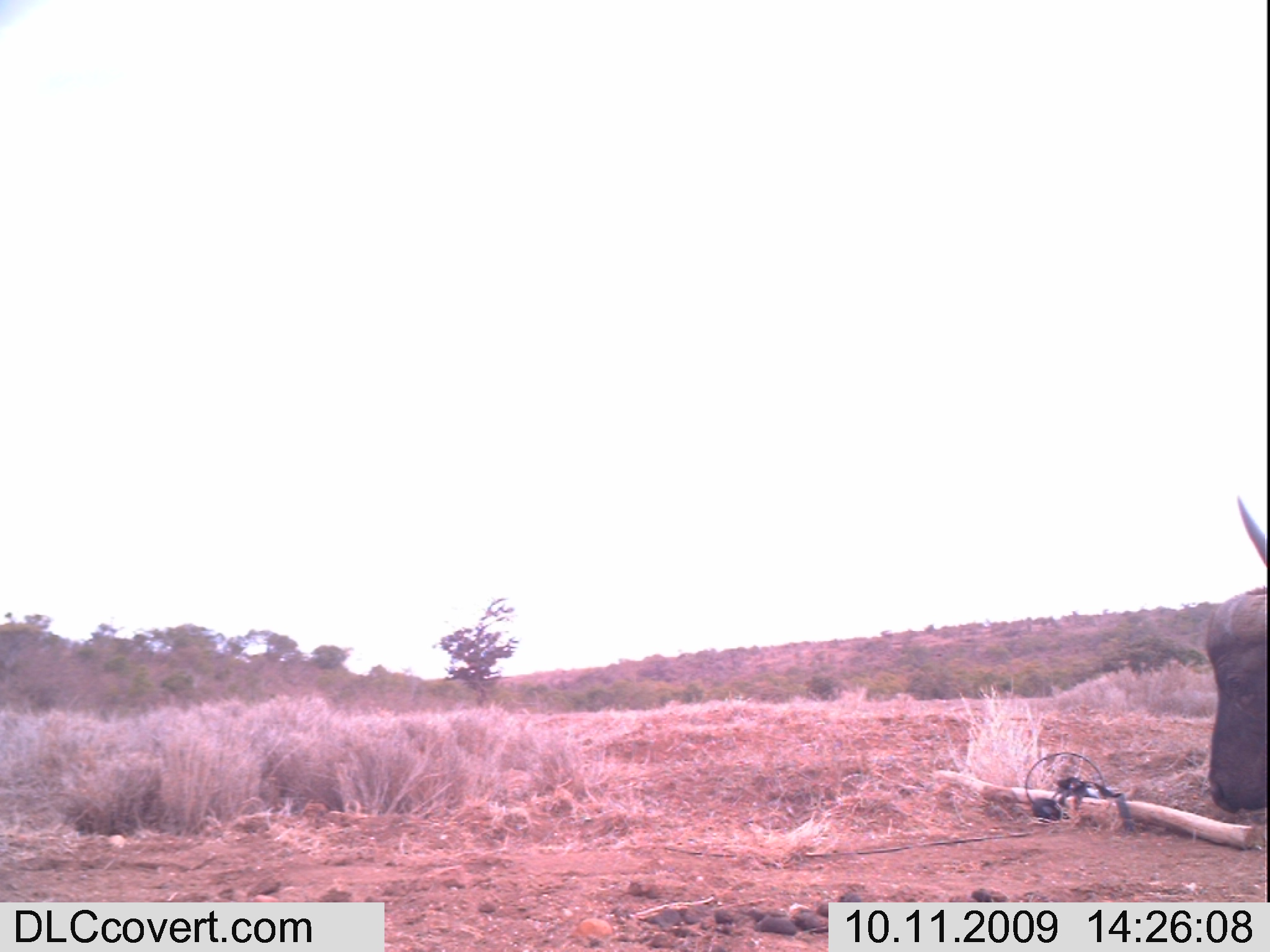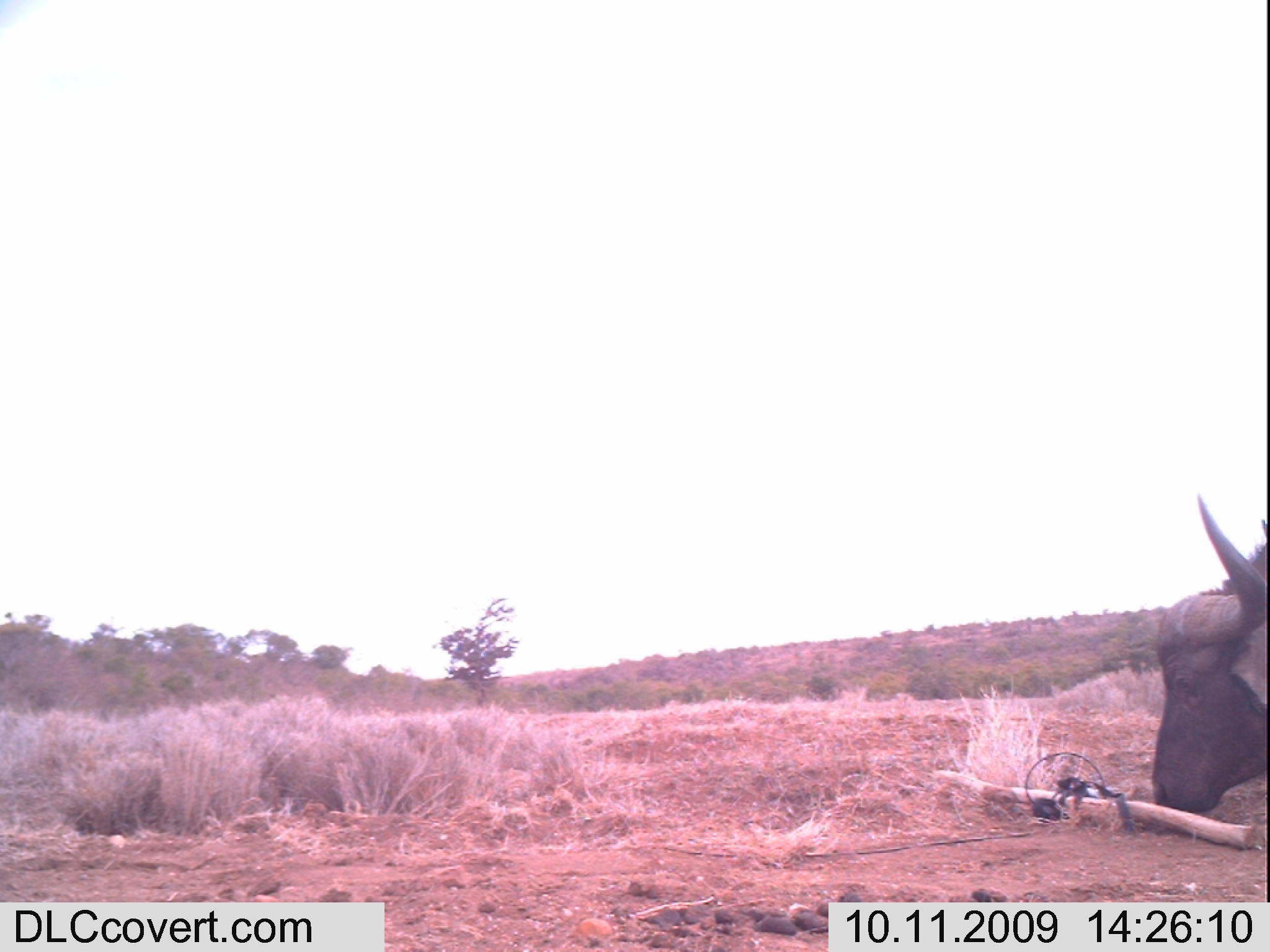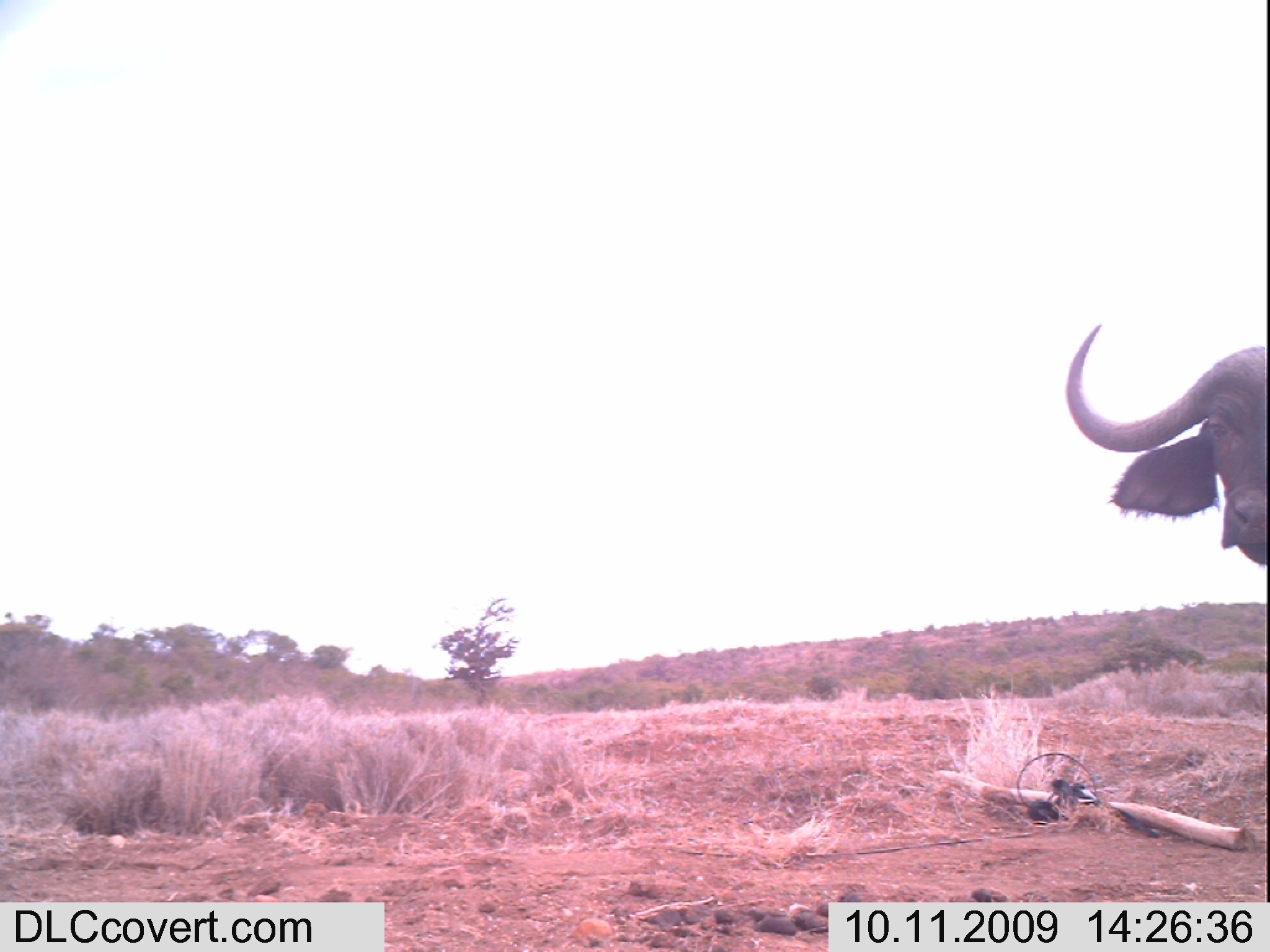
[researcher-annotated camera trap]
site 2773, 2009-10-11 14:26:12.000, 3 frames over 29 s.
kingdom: Animalia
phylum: Chordata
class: Mammalia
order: Artiodactyla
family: Bovidae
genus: Syncerus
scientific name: Syncerus caffer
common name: african buffalo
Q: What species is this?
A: Syncerus caffer (african buffalo).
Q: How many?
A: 1.